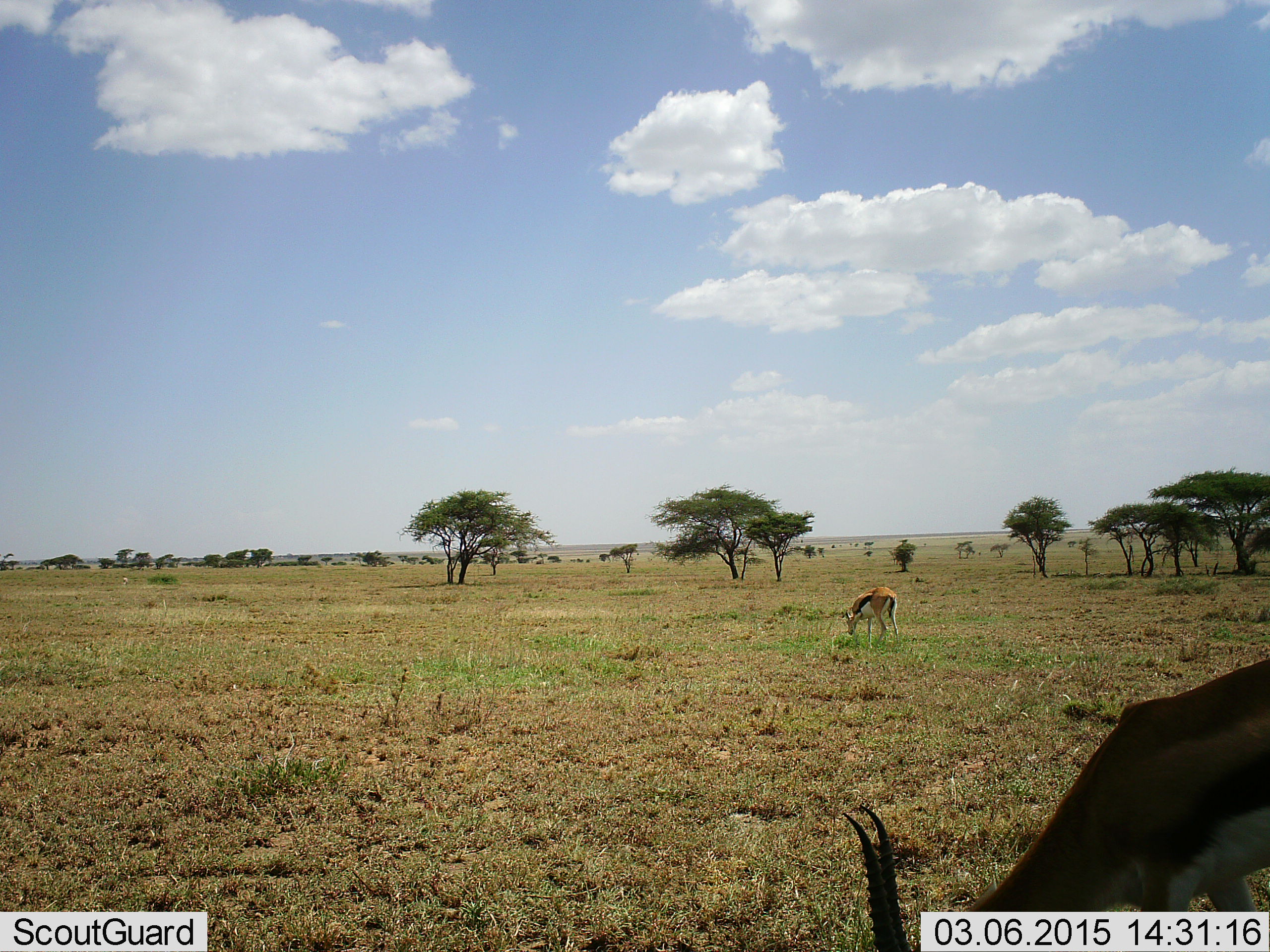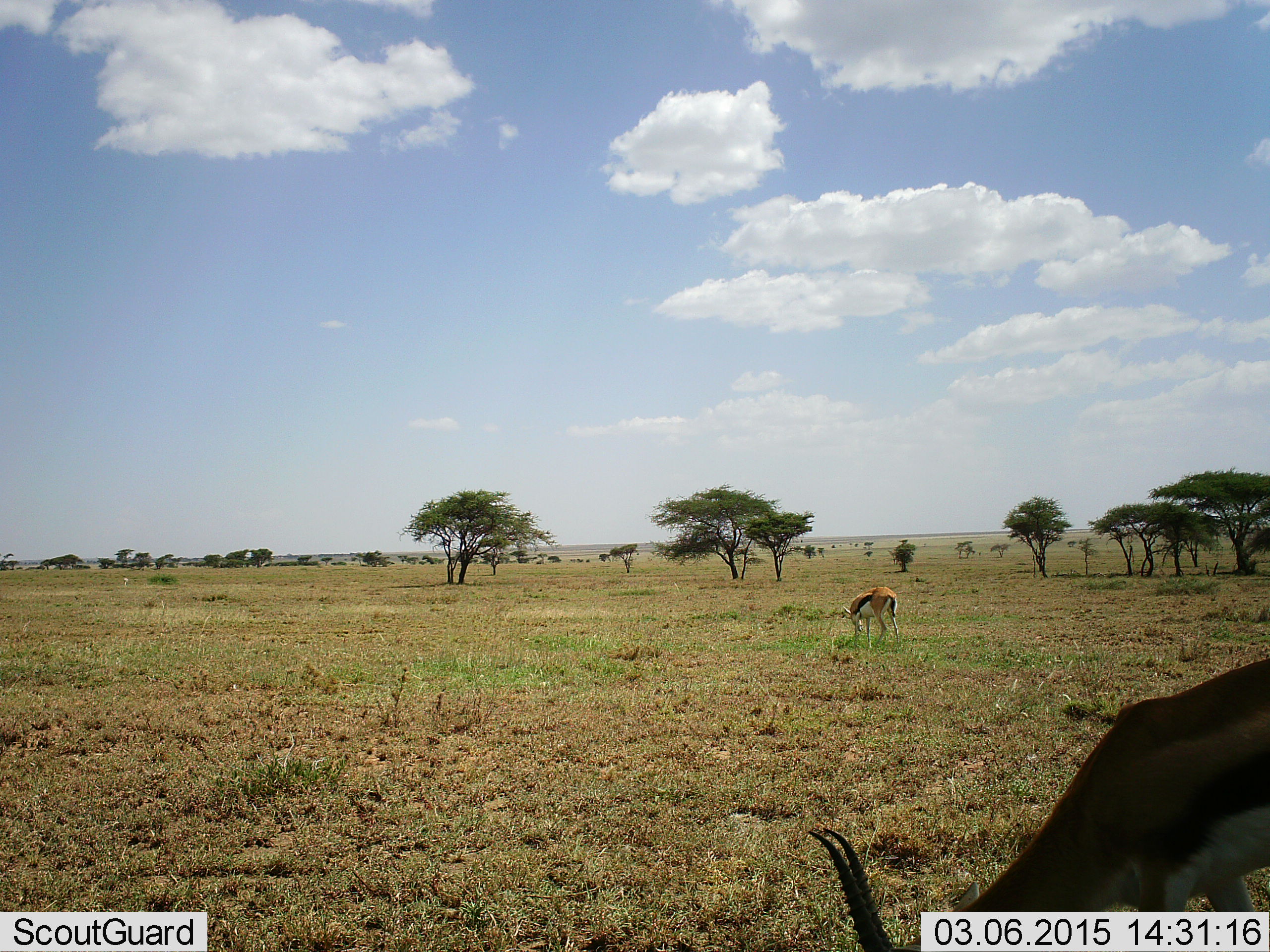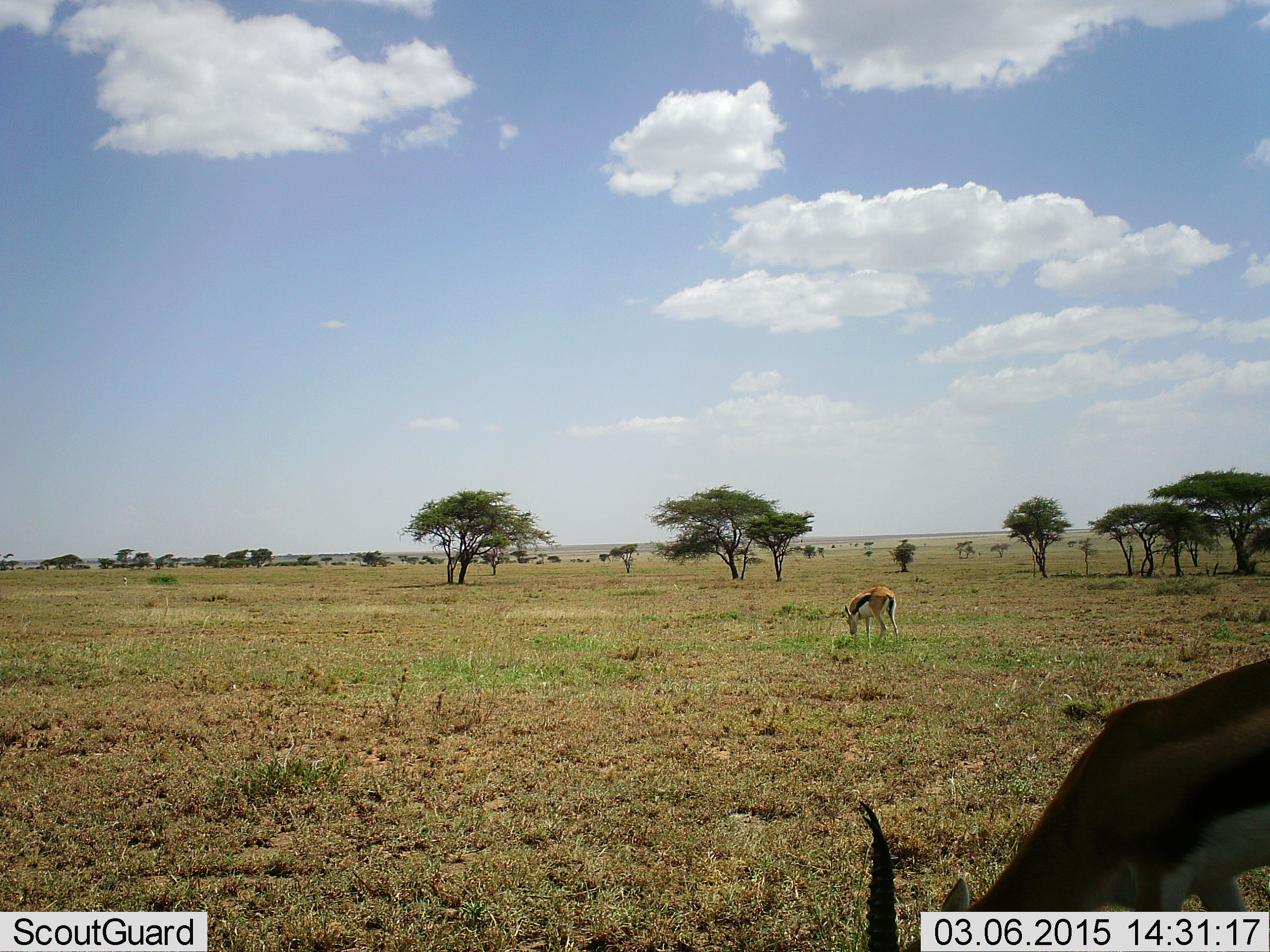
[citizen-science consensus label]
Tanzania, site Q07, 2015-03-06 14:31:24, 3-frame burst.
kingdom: Animalia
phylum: Chordata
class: Mammalia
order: Artiodactyla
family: Bovidae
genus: Eudorcas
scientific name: Eudorcas thomsonii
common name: thomson's gazelle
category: gazellethomsons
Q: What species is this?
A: Gazellethomsons (thomson's gazelle) (Eudorcas thomsonii).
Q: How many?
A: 2.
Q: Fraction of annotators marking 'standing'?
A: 10%.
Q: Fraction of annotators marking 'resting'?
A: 0%.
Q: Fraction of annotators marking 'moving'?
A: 0%.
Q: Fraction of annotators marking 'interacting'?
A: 0%.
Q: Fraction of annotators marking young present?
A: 0%.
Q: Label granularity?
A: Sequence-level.